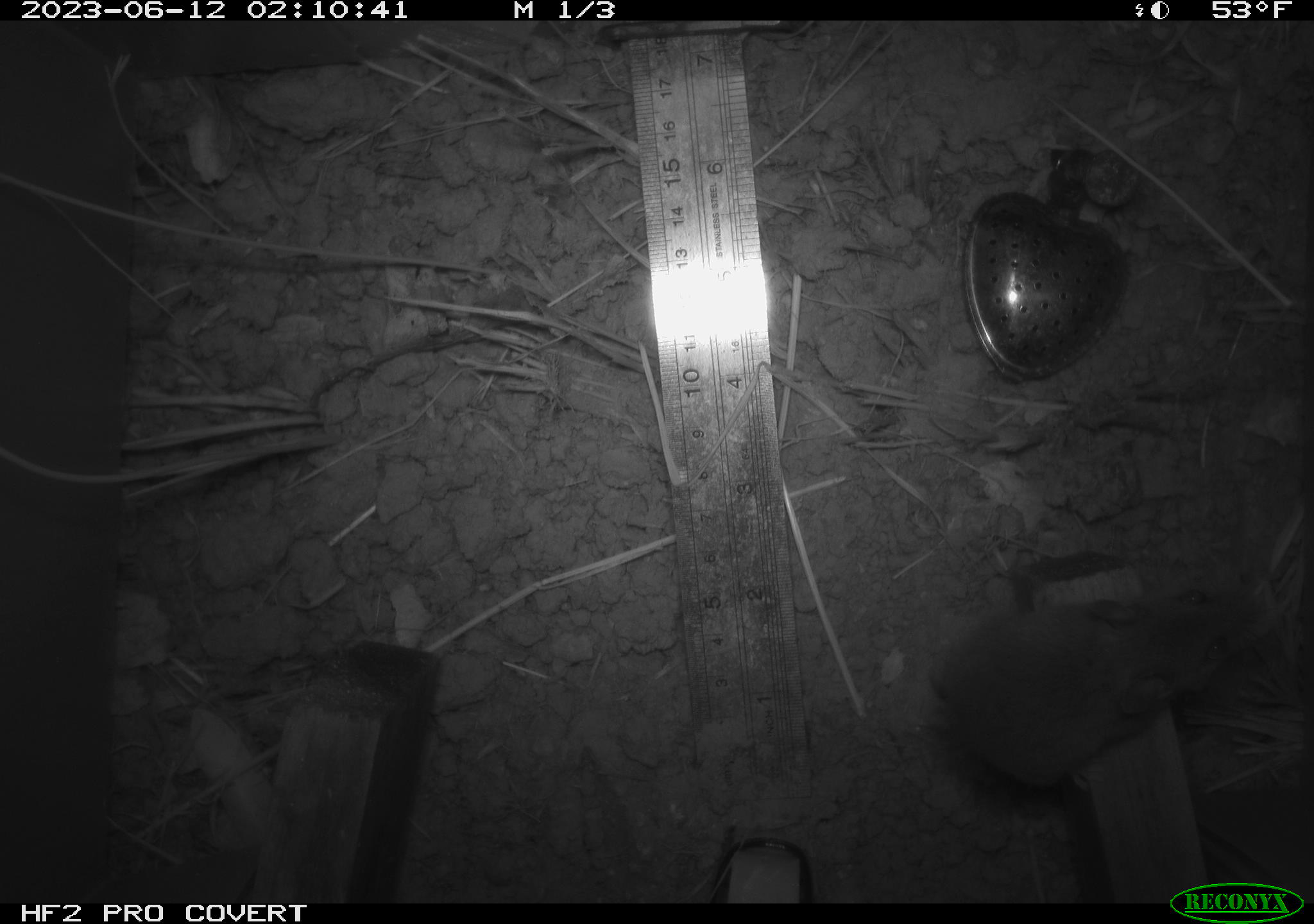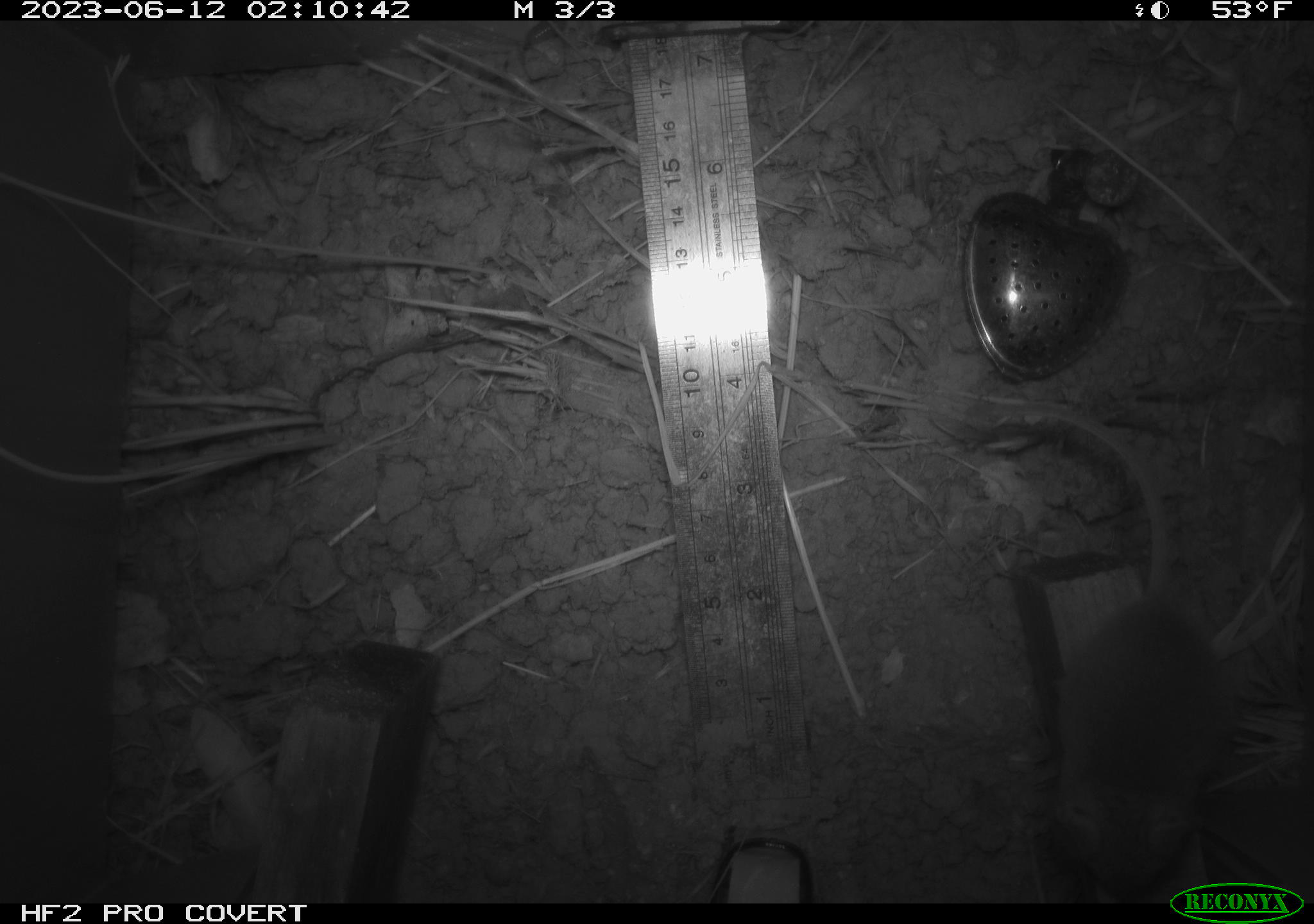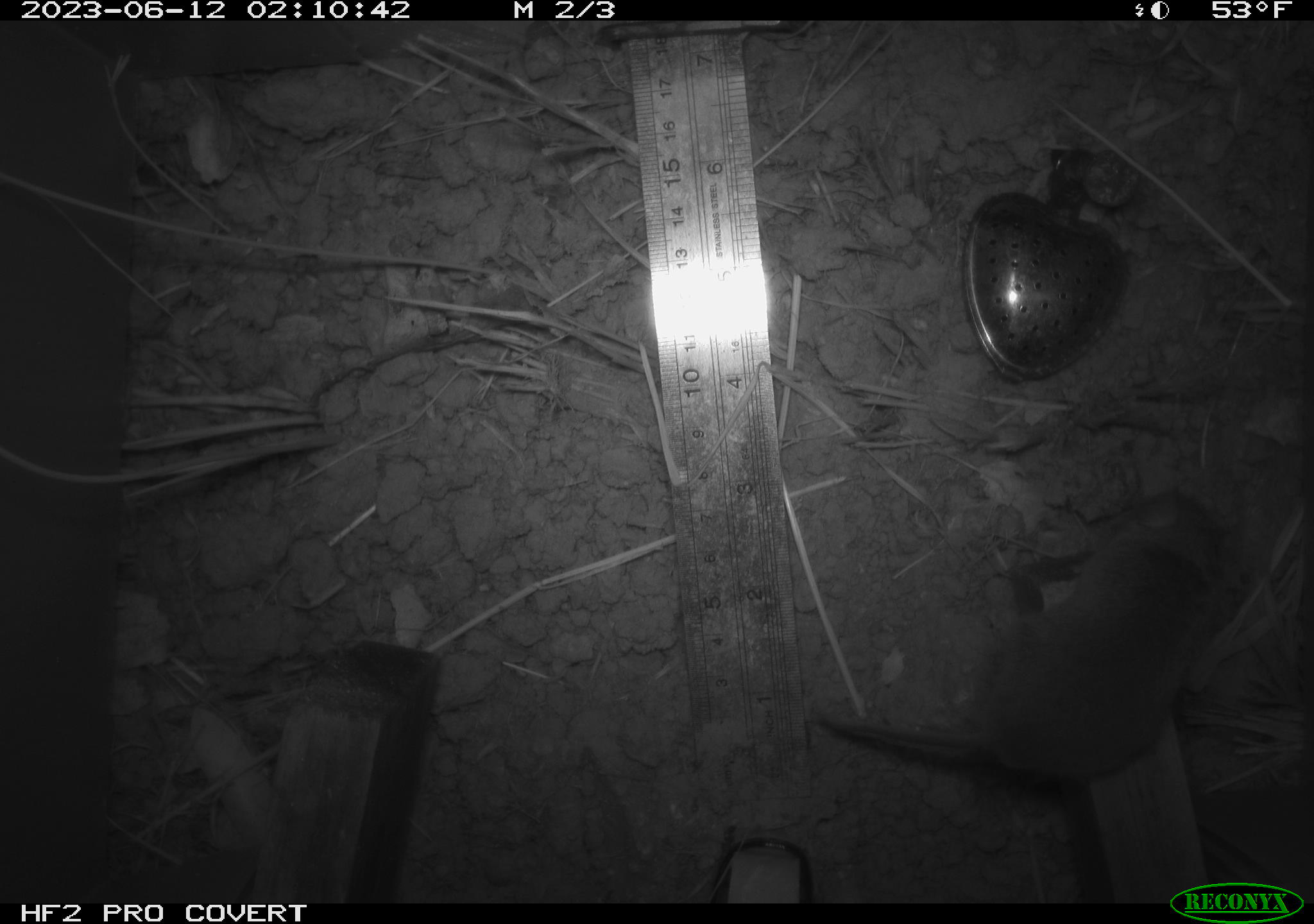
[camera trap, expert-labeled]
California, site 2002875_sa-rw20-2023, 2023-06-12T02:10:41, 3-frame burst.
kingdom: Animalia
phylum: Chordata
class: Mammalia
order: Rodentia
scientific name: Rodentia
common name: mouse species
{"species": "mouse species (Rodentia)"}